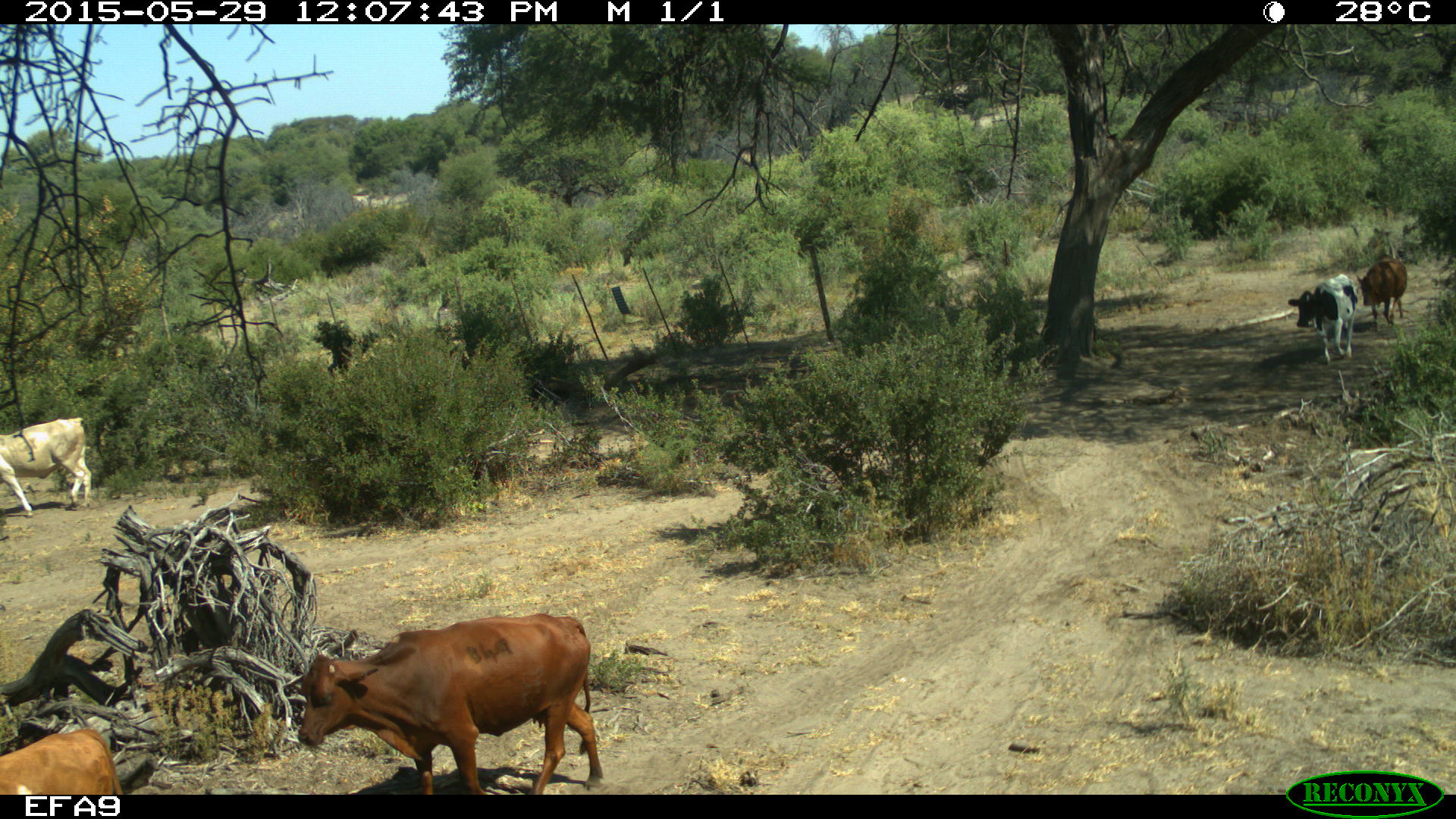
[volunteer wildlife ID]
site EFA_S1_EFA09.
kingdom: Animalia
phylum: Chordata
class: Mammalia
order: Artiodactyla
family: Bovidae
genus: Bos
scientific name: Bos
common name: cattle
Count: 2.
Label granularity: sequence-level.